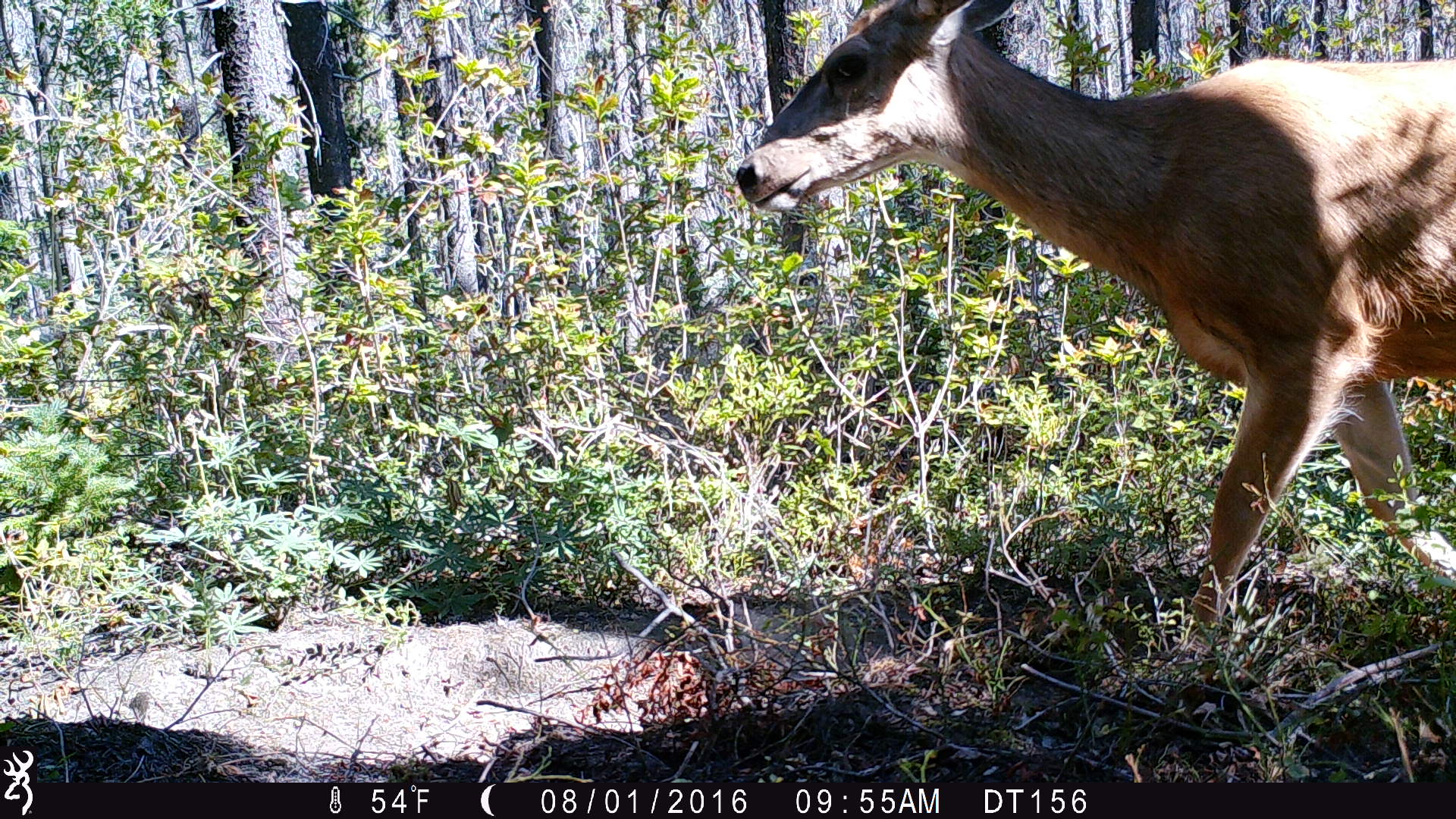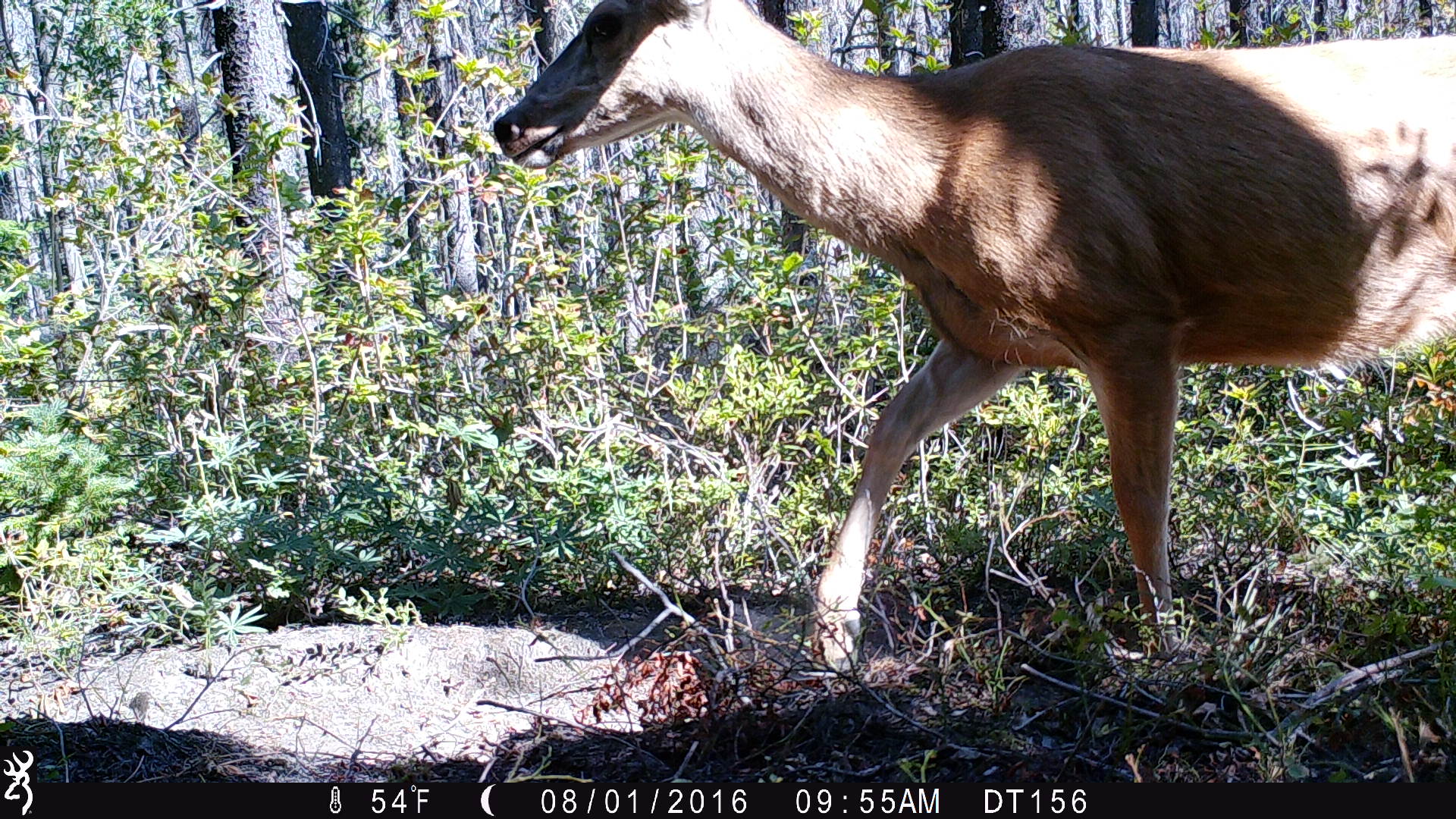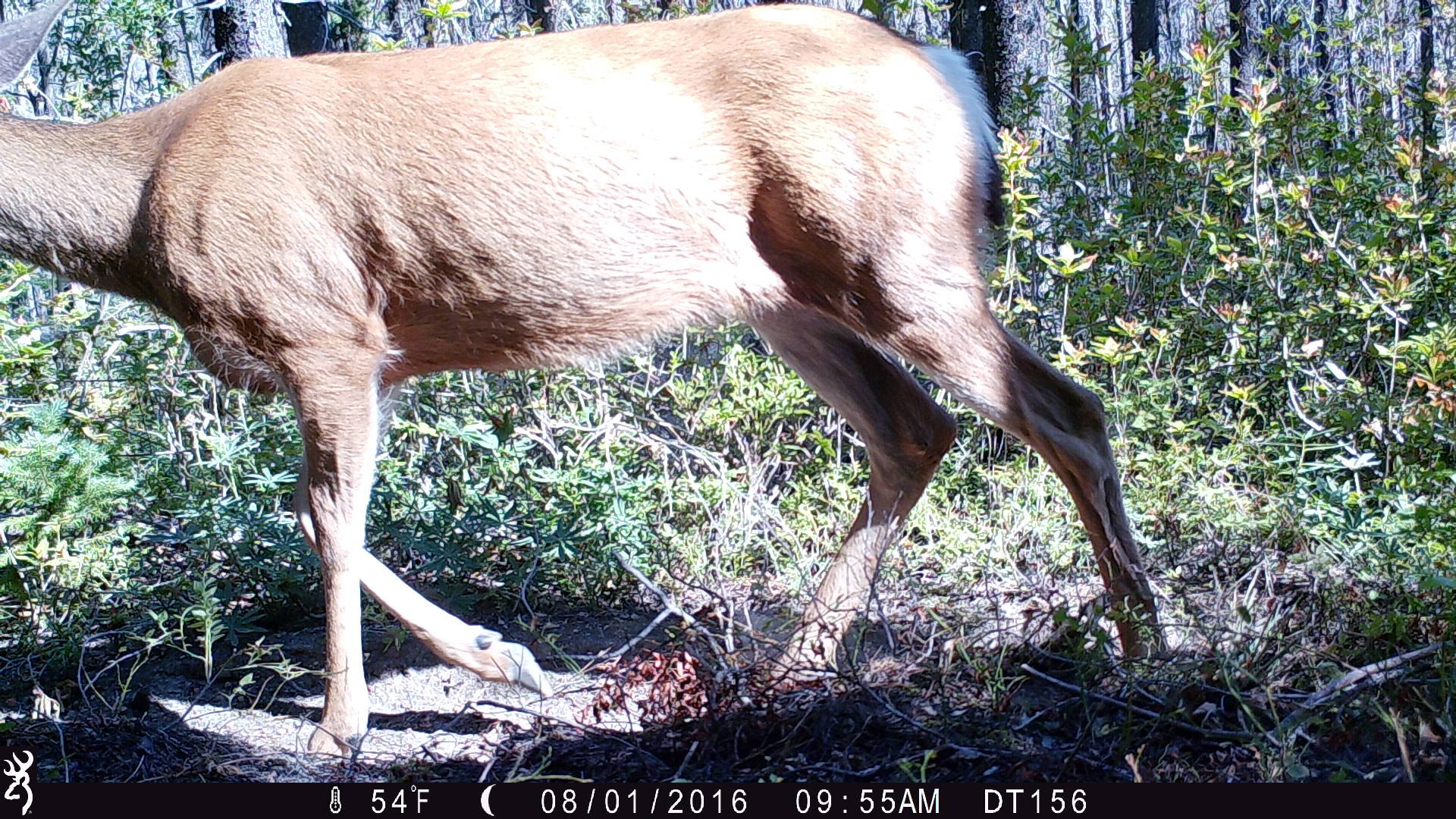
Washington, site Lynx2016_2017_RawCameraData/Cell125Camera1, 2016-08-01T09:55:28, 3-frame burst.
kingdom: Animalia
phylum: Chordata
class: Mammalia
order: Artiodactyla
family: Cervidae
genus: Odocoileus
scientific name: Odocoileus hemionus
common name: mule deer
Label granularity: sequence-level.